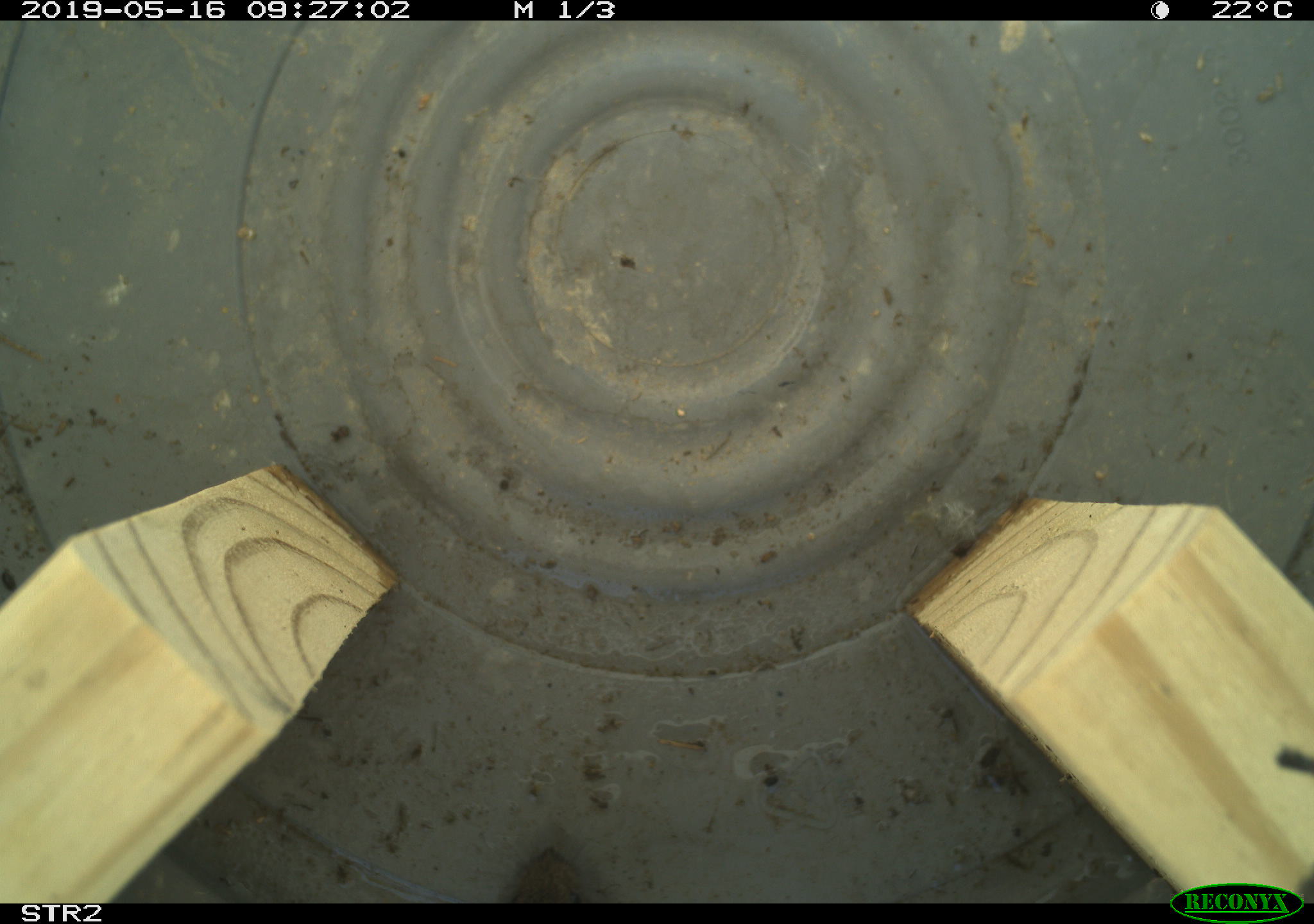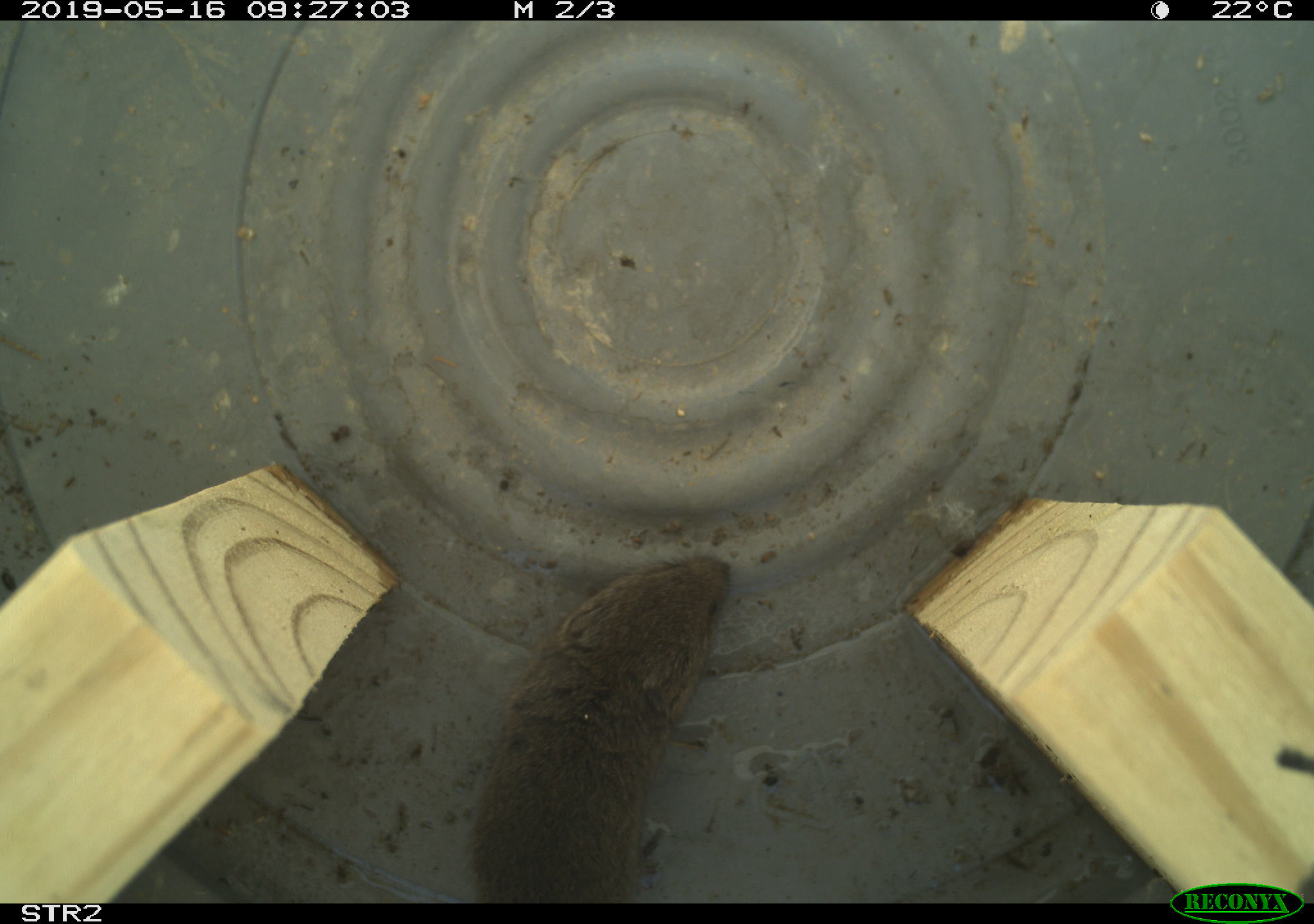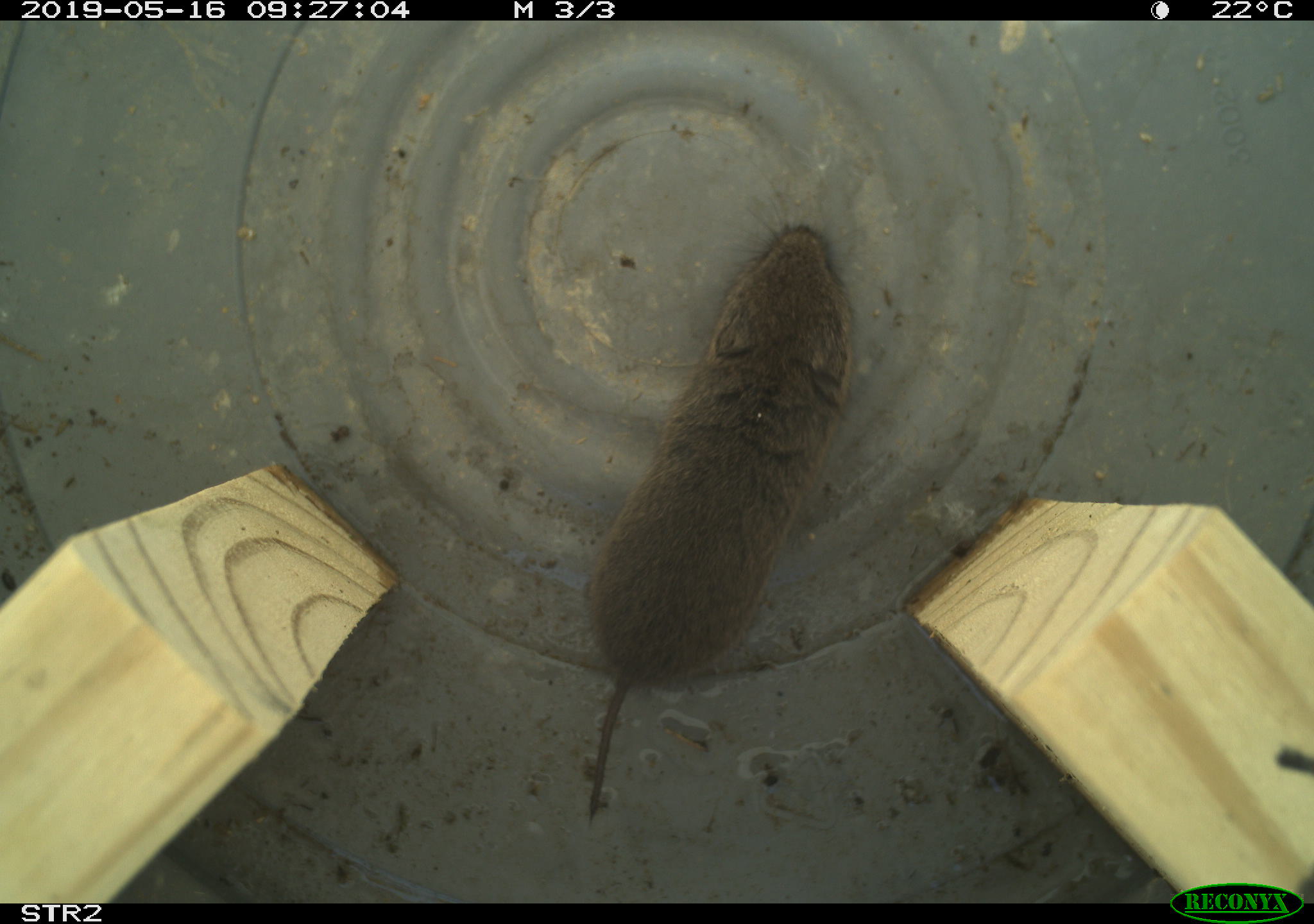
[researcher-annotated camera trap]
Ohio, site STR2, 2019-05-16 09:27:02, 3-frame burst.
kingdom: Animalia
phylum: Chordata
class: Mammalia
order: Rodentia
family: Cricetidae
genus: Microtus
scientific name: Microtus pennsylvanicus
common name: meadow vole